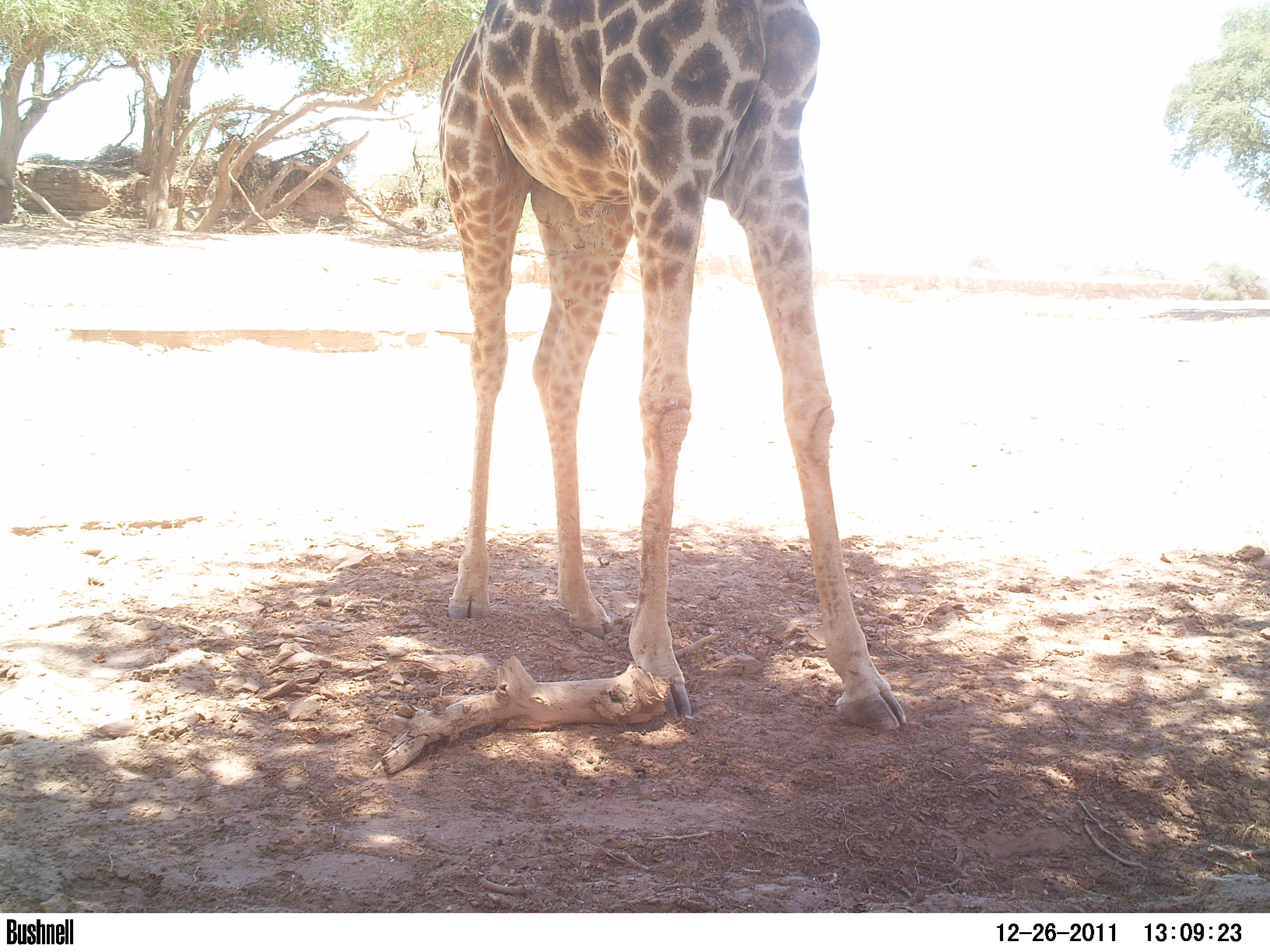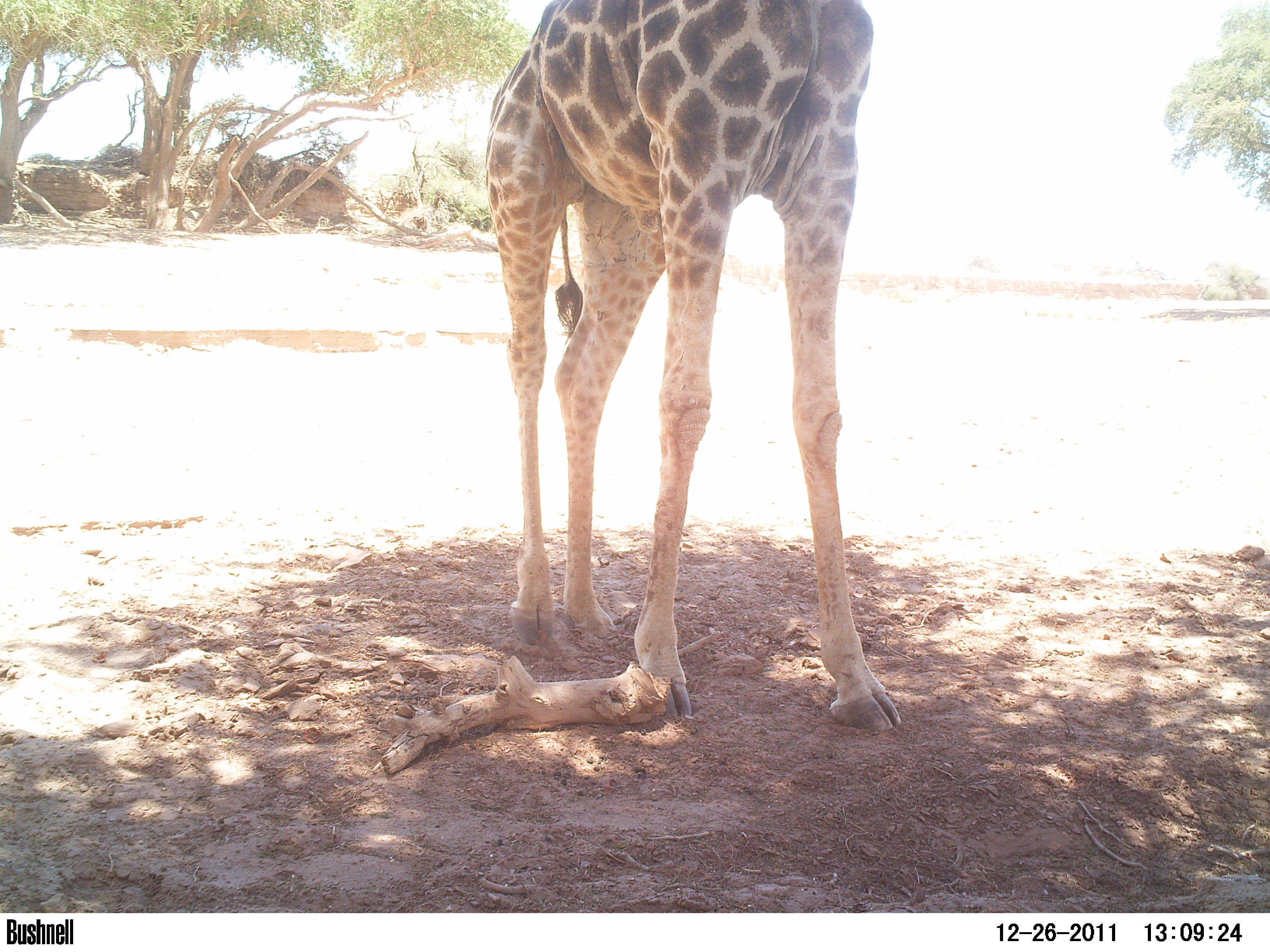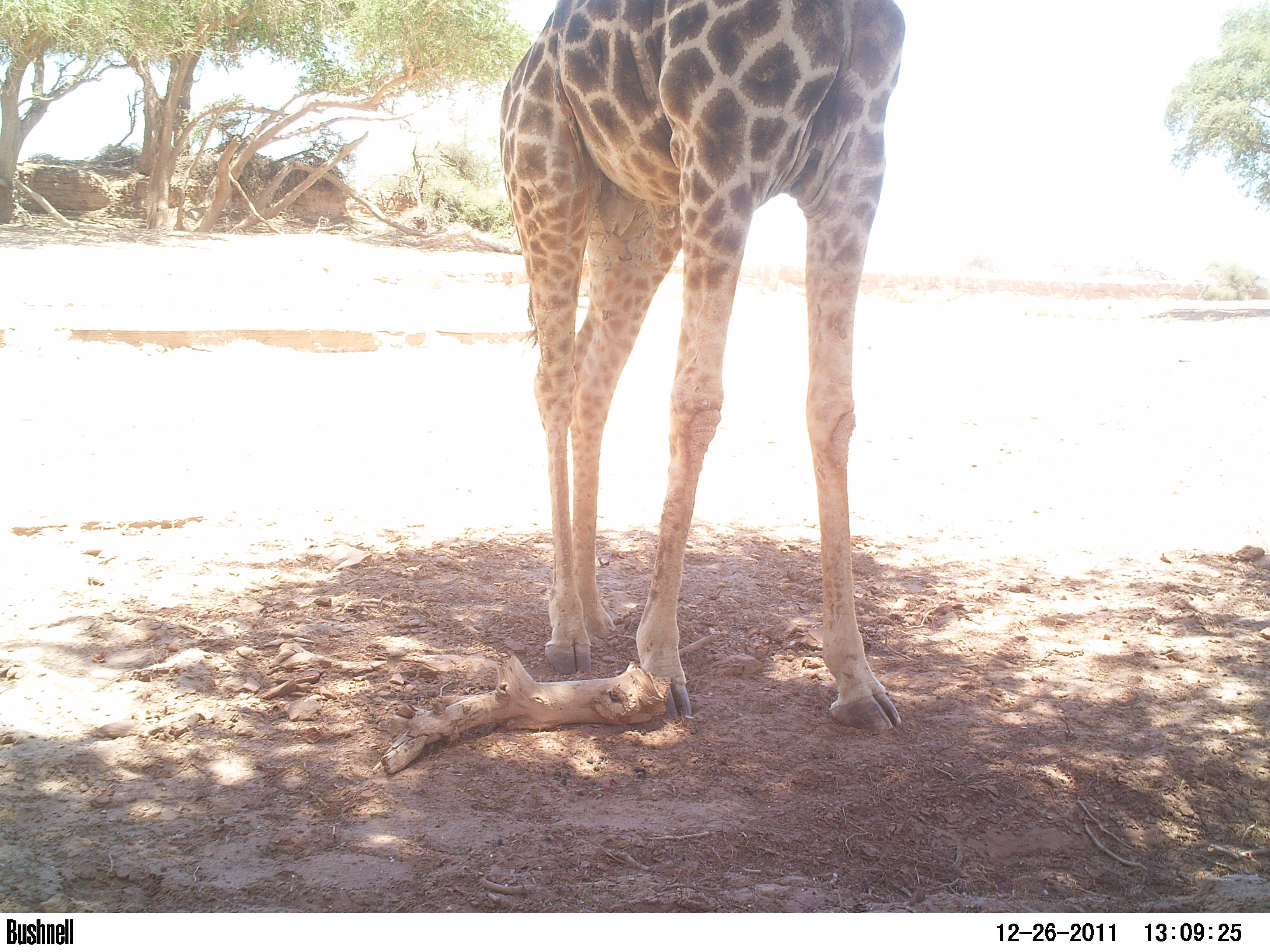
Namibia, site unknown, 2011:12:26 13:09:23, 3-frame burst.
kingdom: Animalia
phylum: Chordata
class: Mammalia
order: Artiodactyla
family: Giraffidae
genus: Giraffa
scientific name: Giraffa camelopardalis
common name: giraffe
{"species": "Giraffa camelopardalis (giraffe)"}